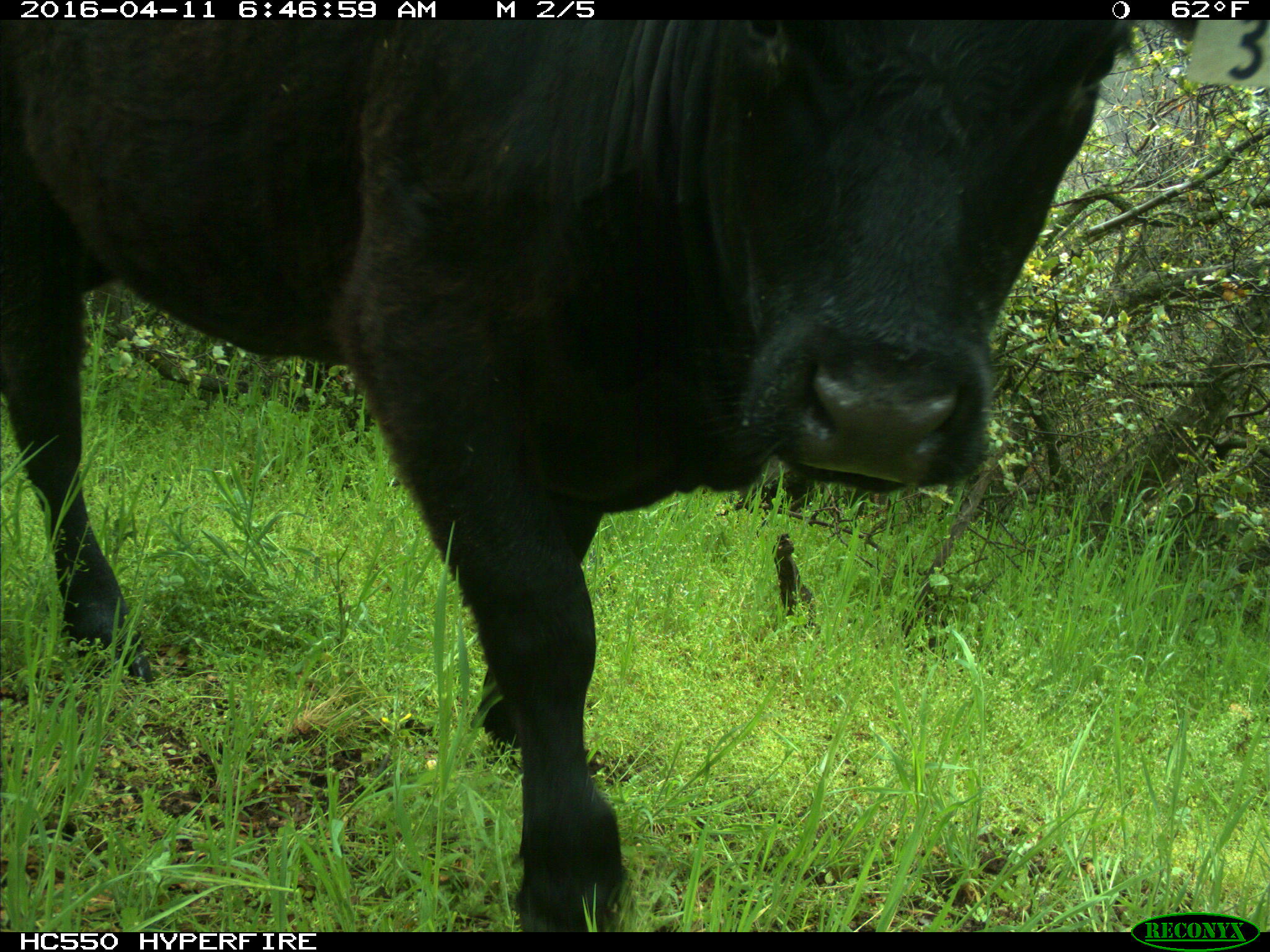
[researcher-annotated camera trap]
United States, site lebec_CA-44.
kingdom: Animalia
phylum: Chordata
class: Mammalia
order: Artiodactyla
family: Bovidae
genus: Bos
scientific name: Bos taurus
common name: domestic cow